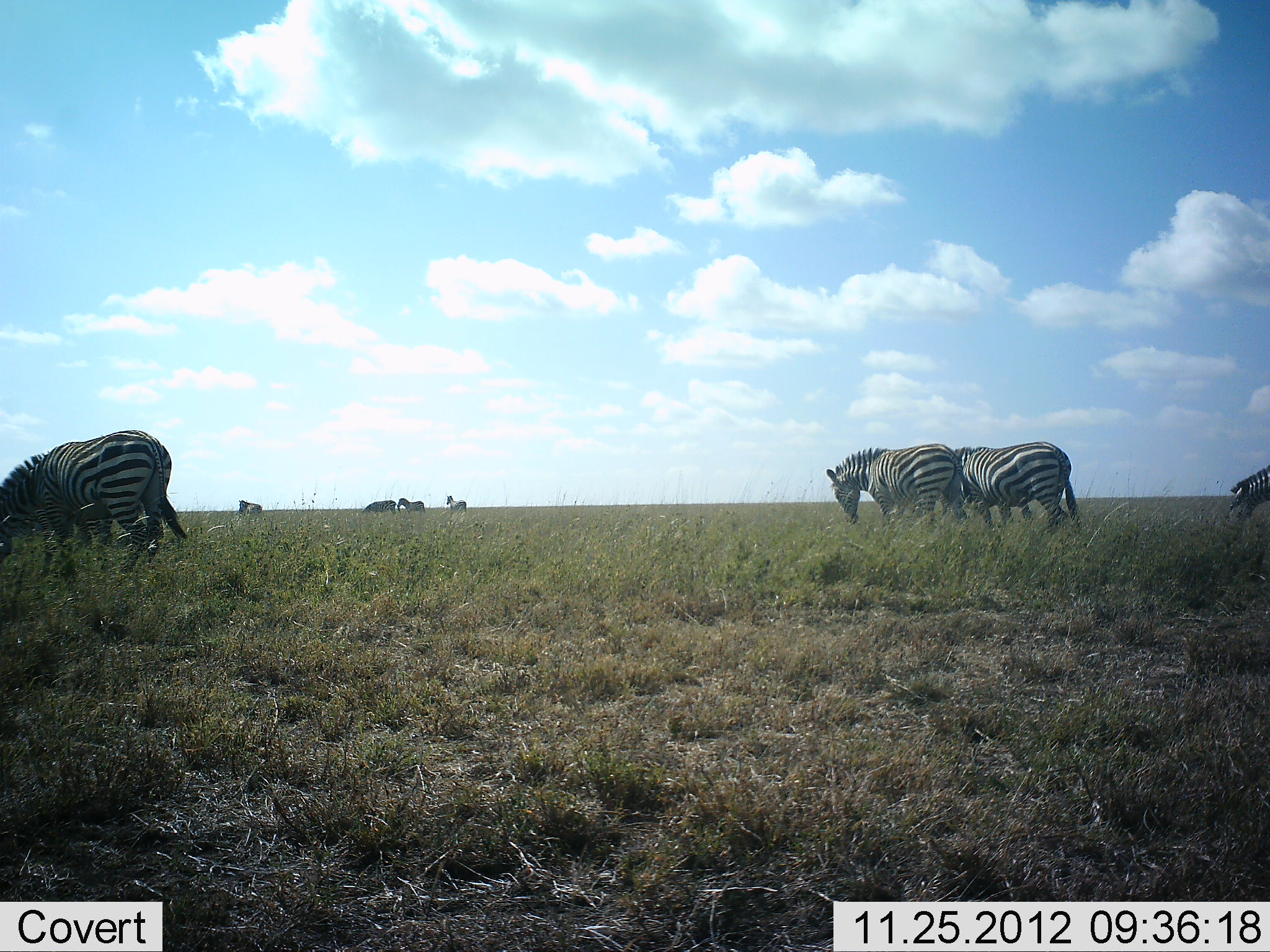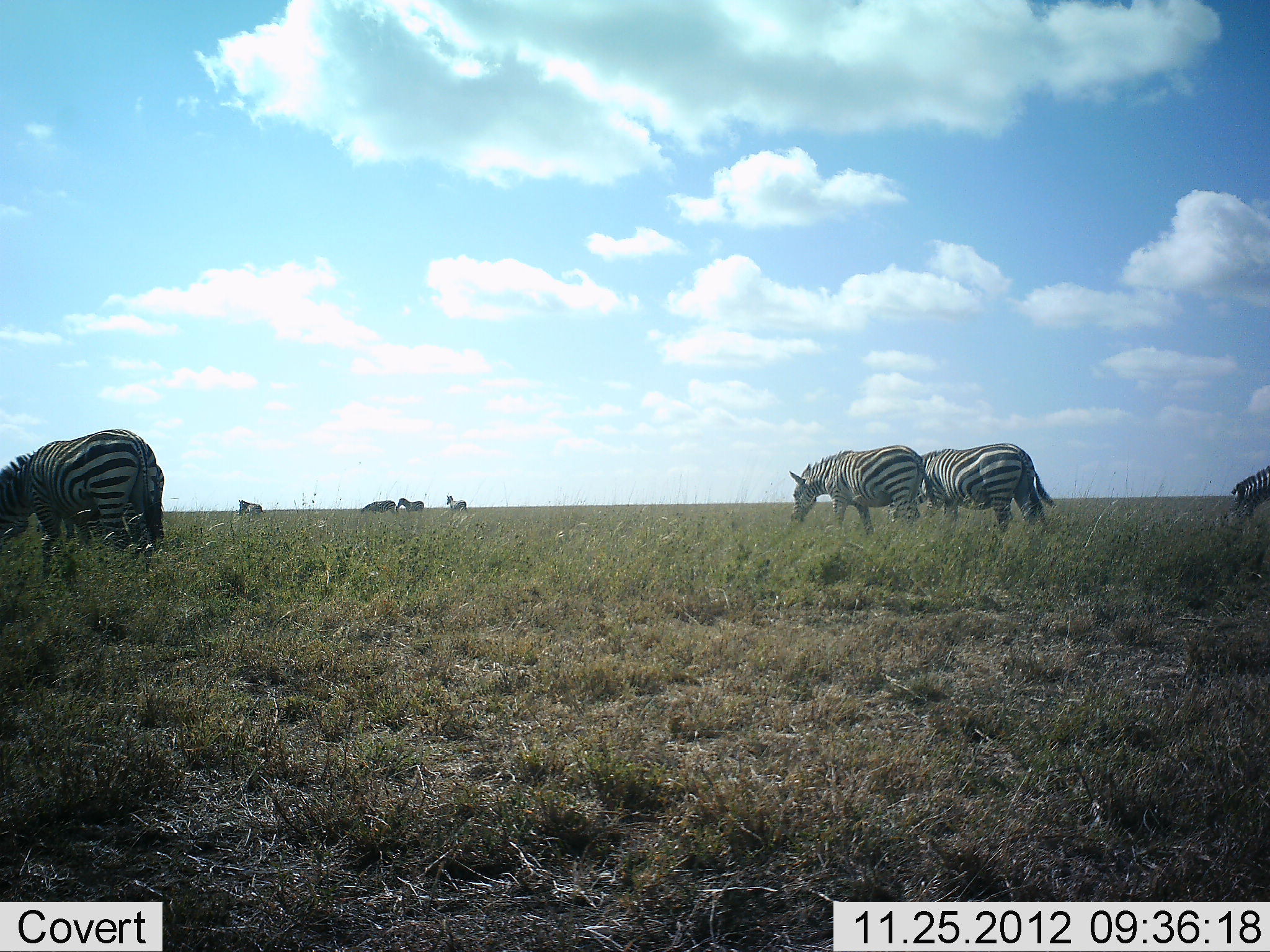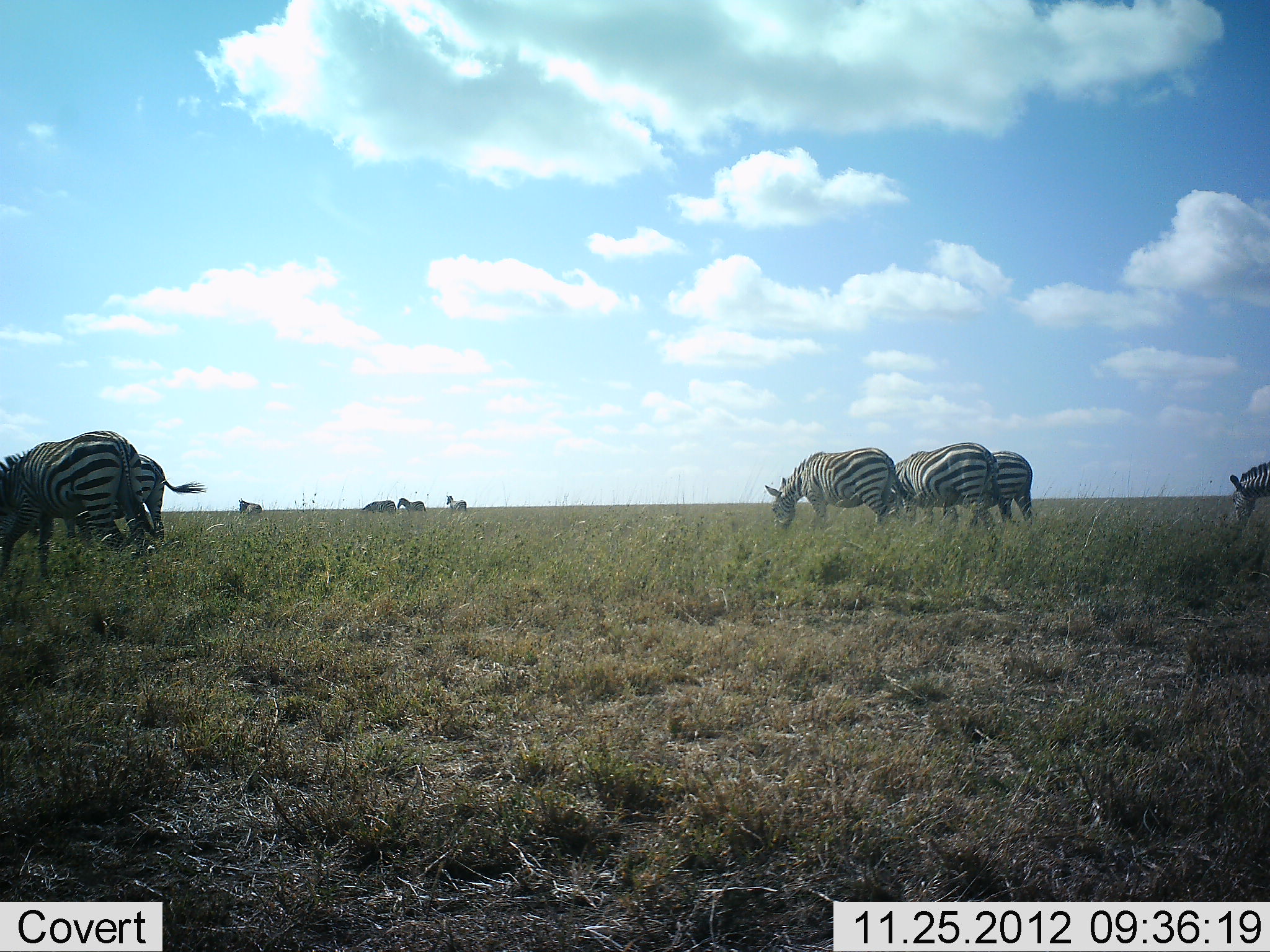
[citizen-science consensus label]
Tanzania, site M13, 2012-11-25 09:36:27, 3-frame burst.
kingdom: Animalia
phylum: Chordata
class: Mammalia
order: Perissodactyla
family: Equidae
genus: Equus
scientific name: Equus quagga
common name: plains zebra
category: zebra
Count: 8.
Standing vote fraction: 43%.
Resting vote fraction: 6%.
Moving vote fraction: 71%.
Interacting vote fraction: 0%.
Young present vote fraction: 0%.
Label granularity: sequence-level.